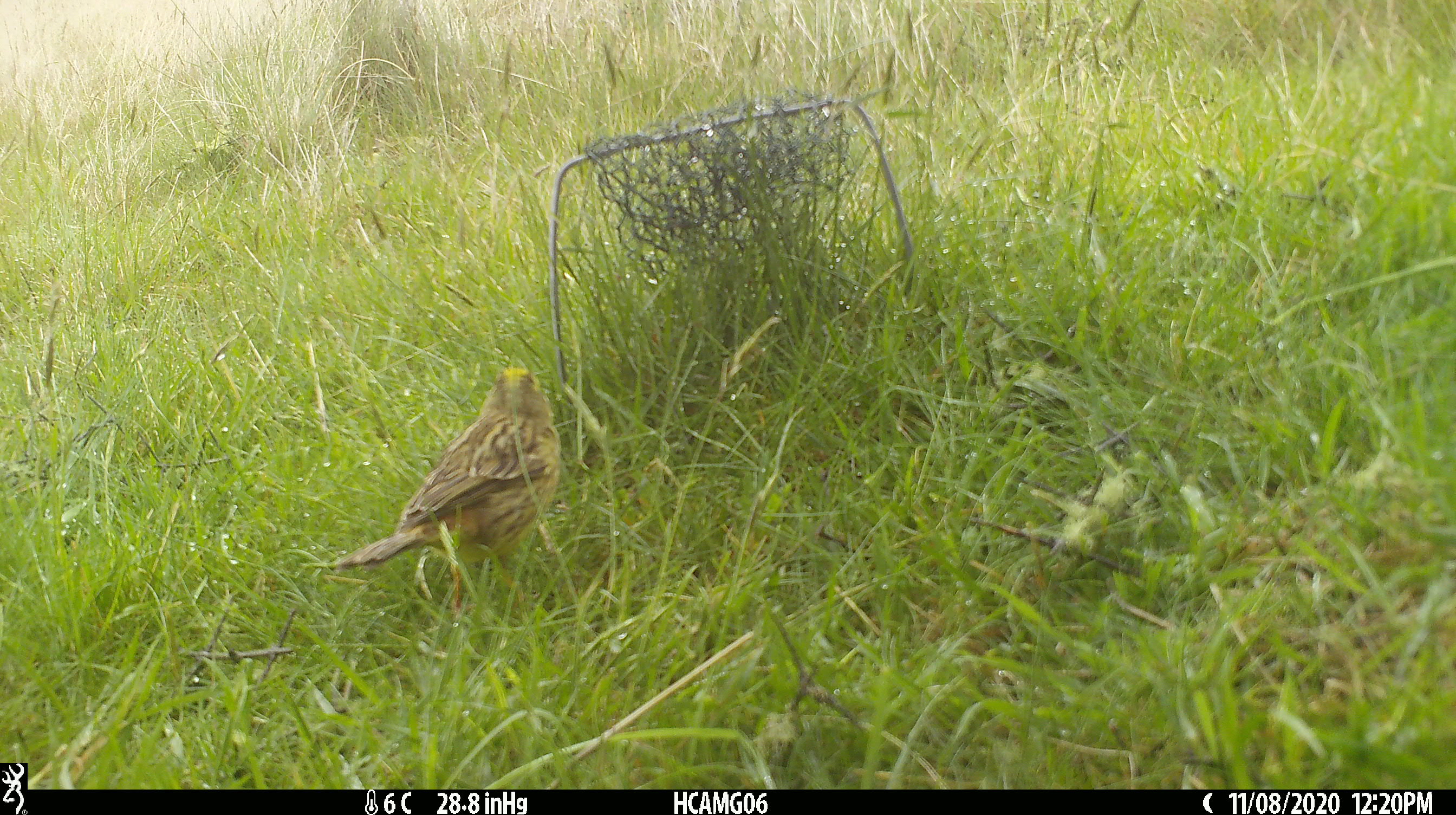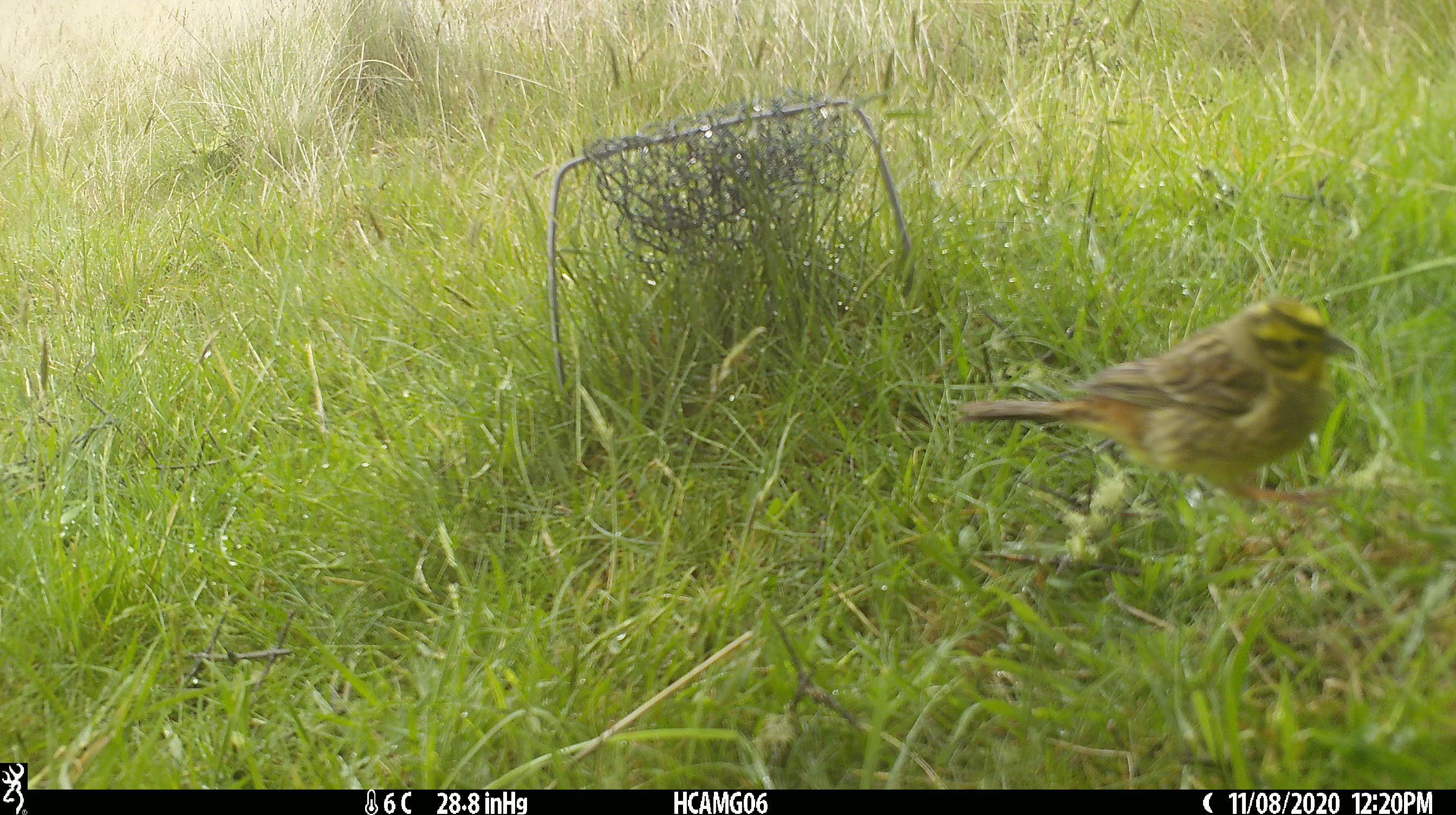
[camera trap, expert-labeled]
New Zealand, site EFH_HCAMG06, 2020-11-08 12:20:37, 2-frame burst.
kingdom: Animalia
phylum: Chordata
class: Aves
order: Passeriformes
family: Emberizidae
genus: Emberiza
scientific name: Emberiza citrinella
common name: yellowhammer